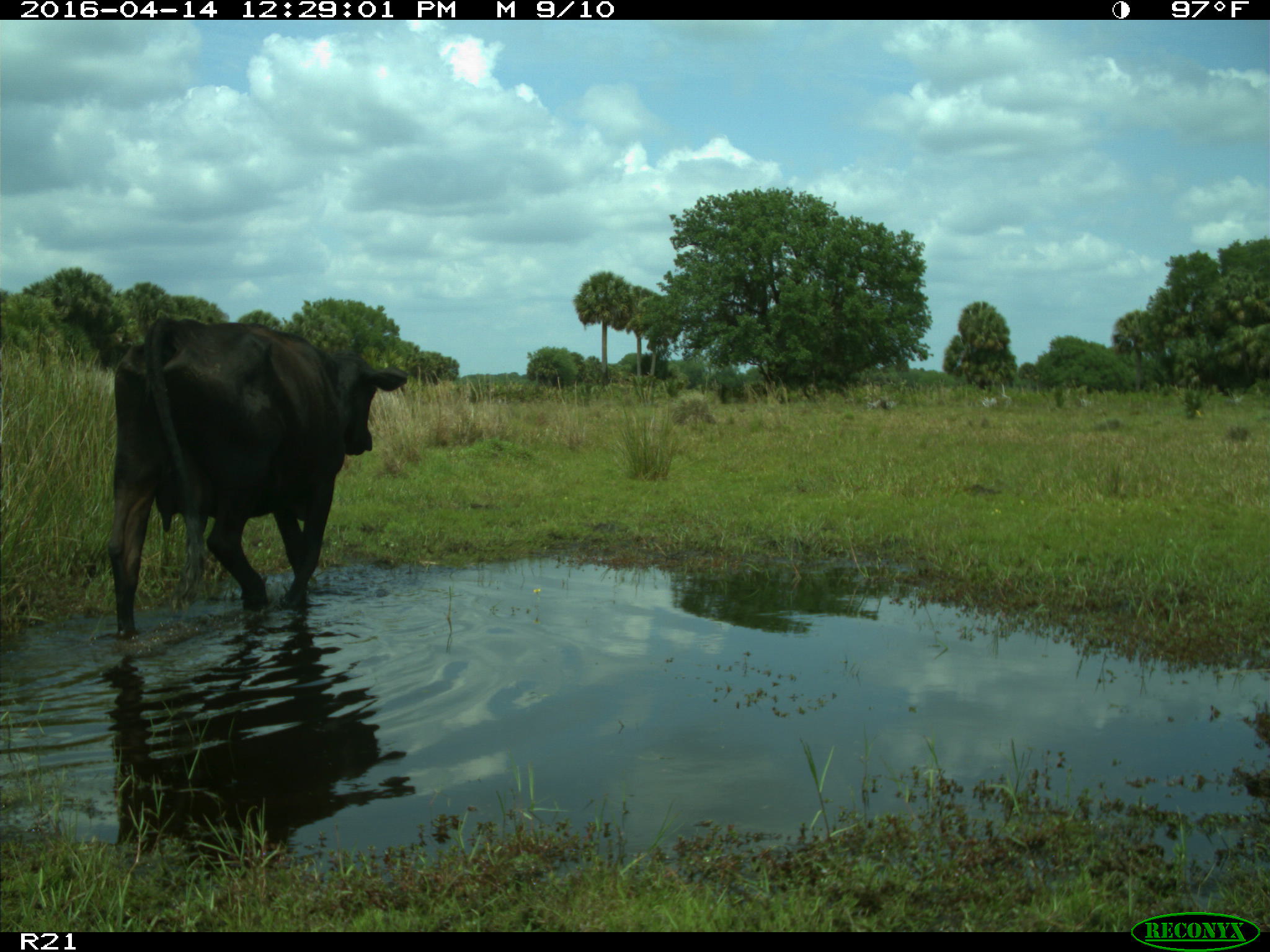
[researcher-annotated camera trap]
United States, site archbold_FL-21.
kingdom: Animalia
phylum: Chordata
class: Mammalia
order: Artiodactyla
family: Bovidae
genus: Bos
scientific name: Bos taurus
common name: domestic cow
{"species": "Bos taurus (domestic cow)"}